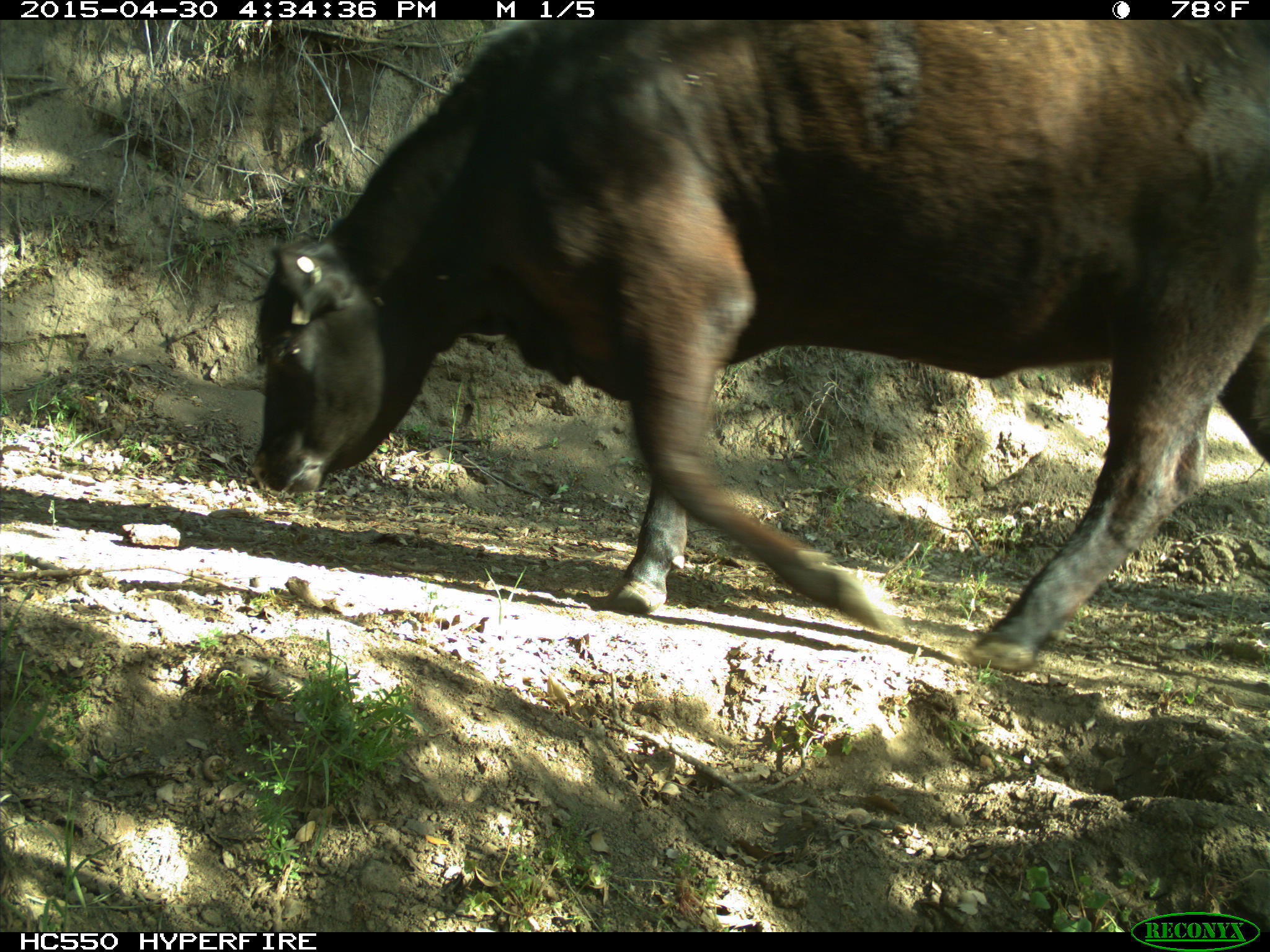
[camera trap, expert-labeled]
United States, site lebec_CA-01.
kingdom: Animalia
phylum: Chordata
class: Mammalia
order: Artiodactyla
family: Bovidae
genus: Bos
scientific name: Bos taurus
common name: domestic cow